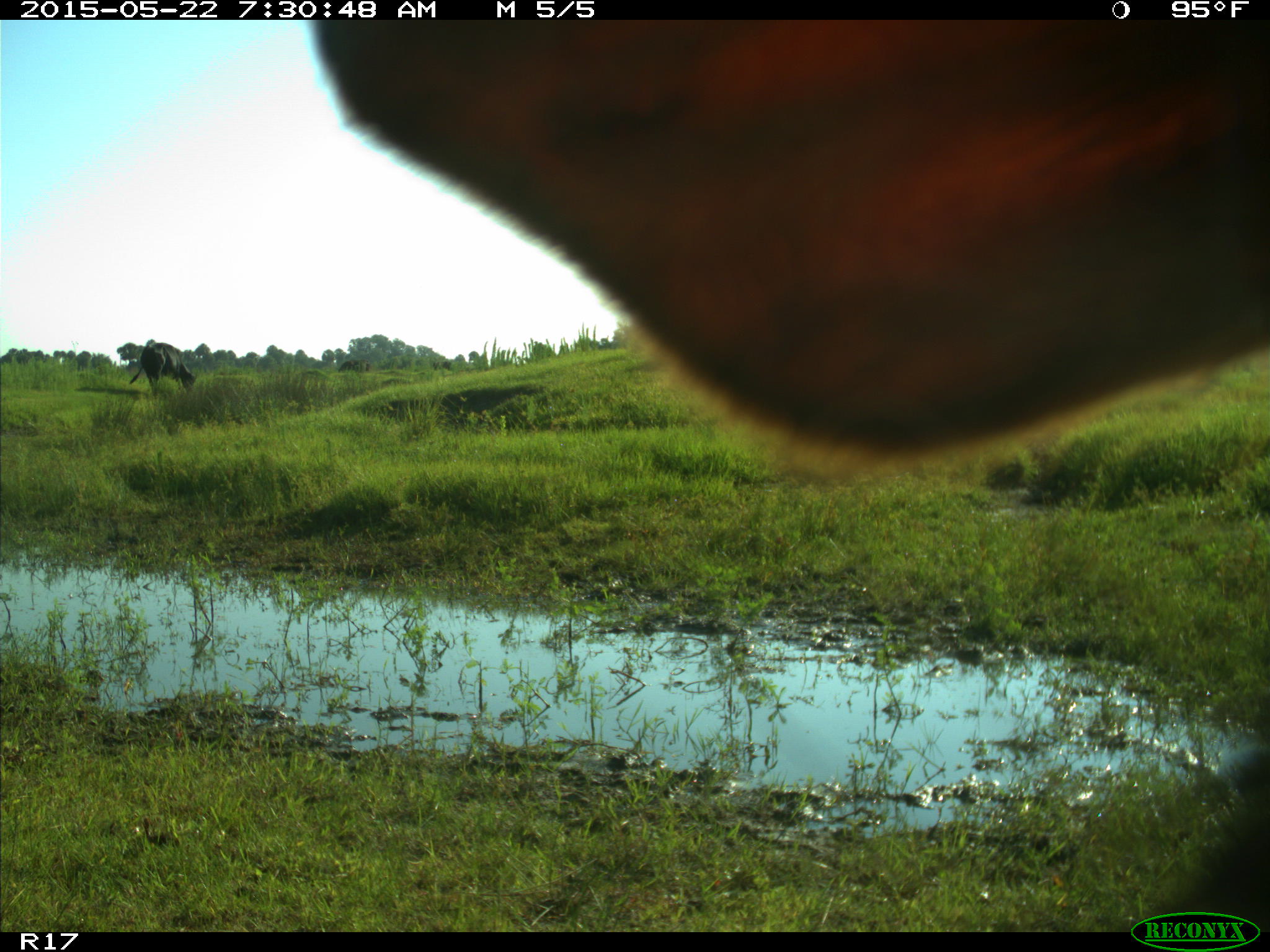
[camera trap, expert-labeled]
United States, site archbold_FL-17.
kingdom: Animalia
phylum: Chordata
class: Mammalia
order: Artiodactyla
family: Bovidae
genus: Bos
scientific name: Bos taurus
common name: domestic cow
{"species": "Bos taurus (domestic cow)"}